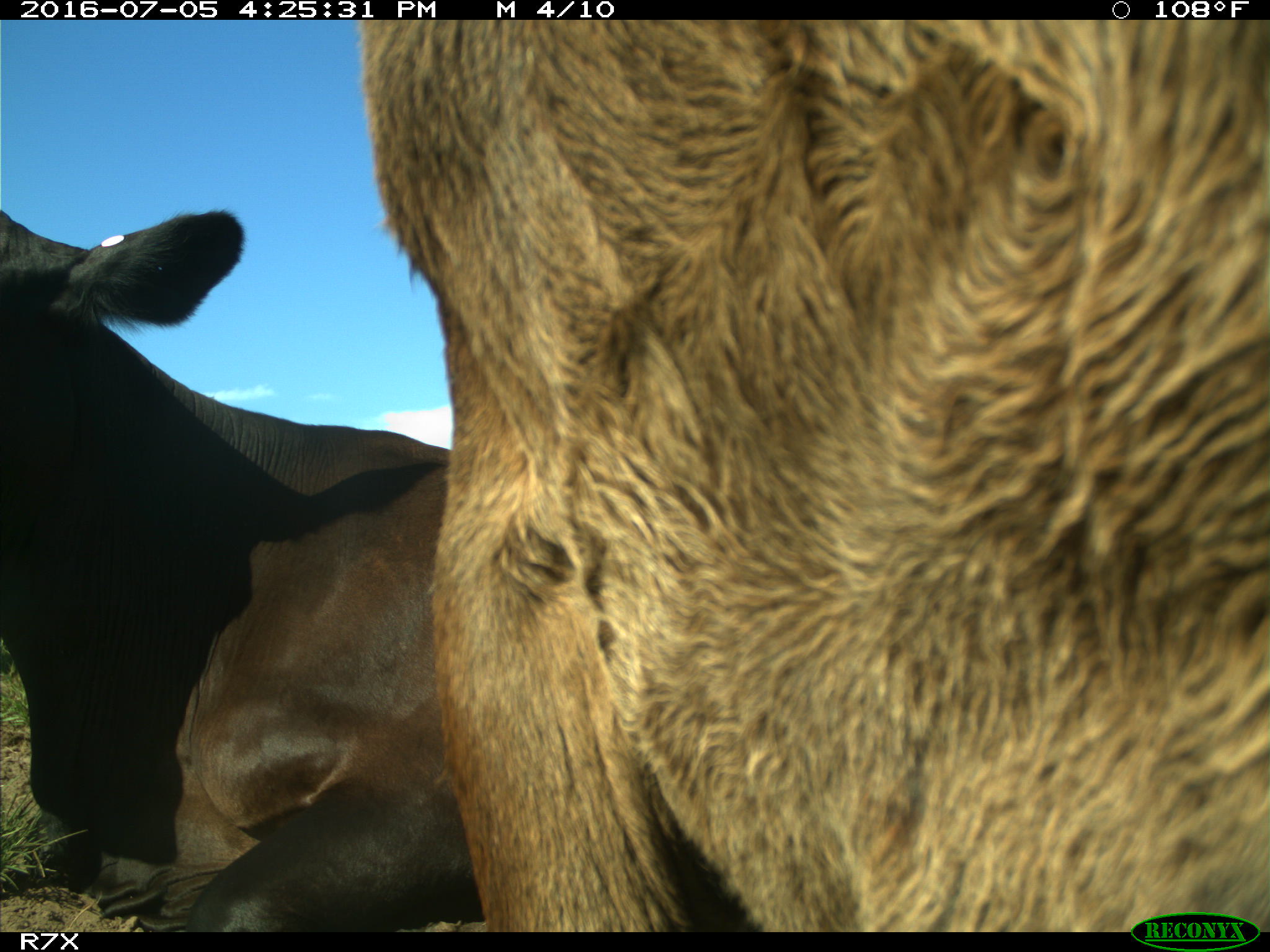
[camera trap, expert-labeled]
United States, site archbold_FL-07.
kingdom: Animalia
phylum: Chordata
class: Mammalia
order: Artiodactyla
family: Bovidae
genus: Bos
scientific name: Bos taurus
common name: domestic cow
Bos taurus (domestic cow).